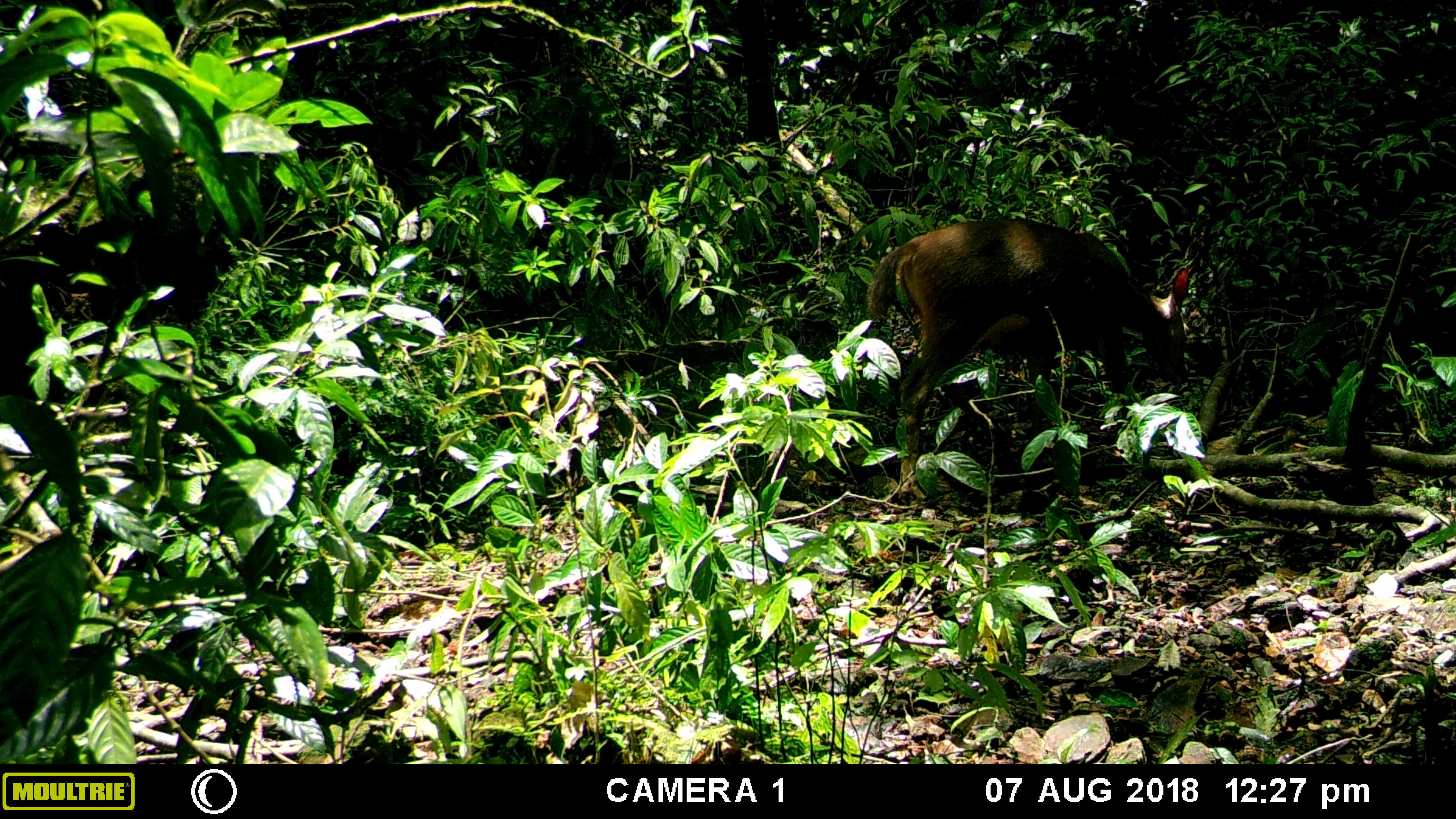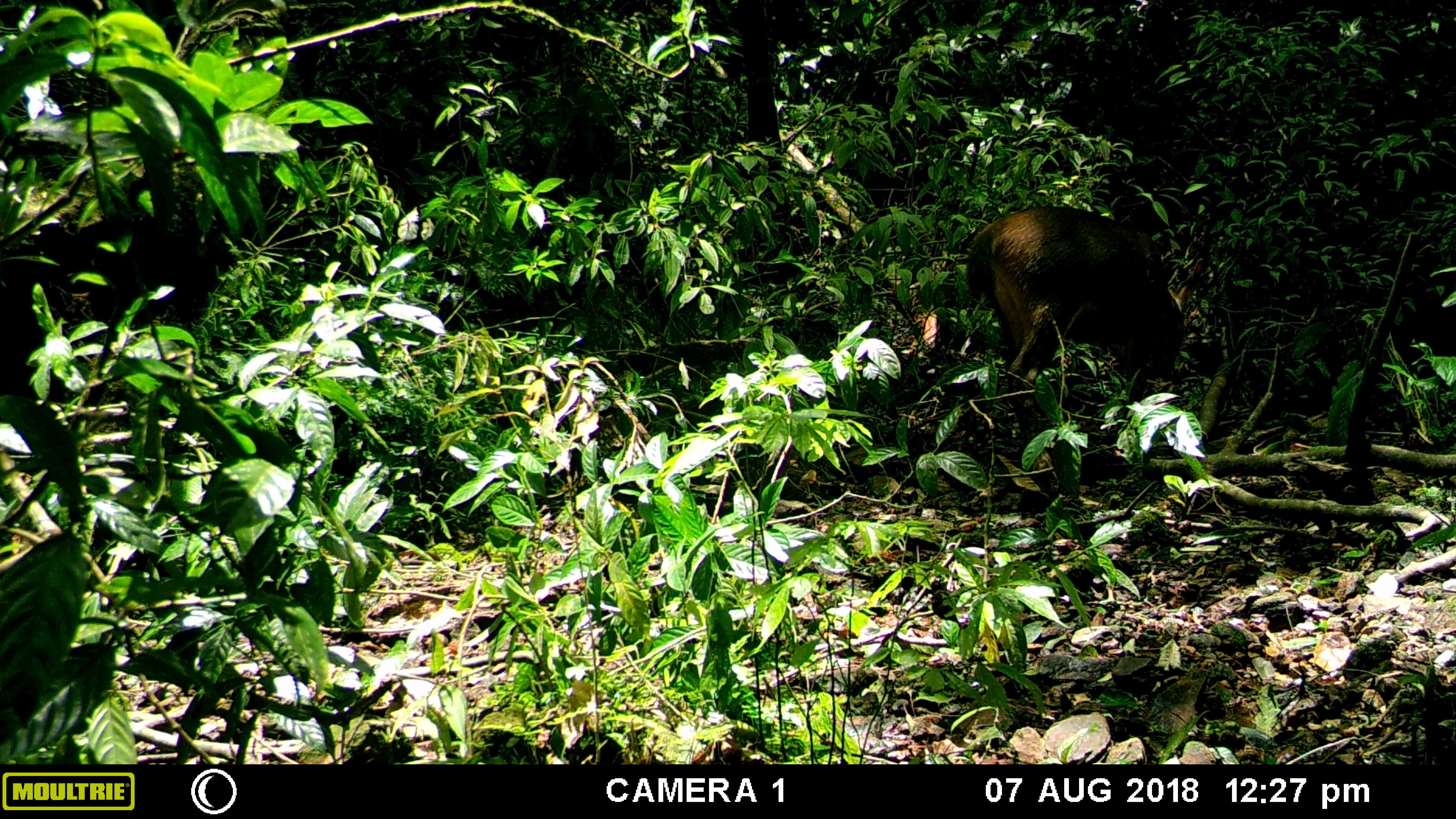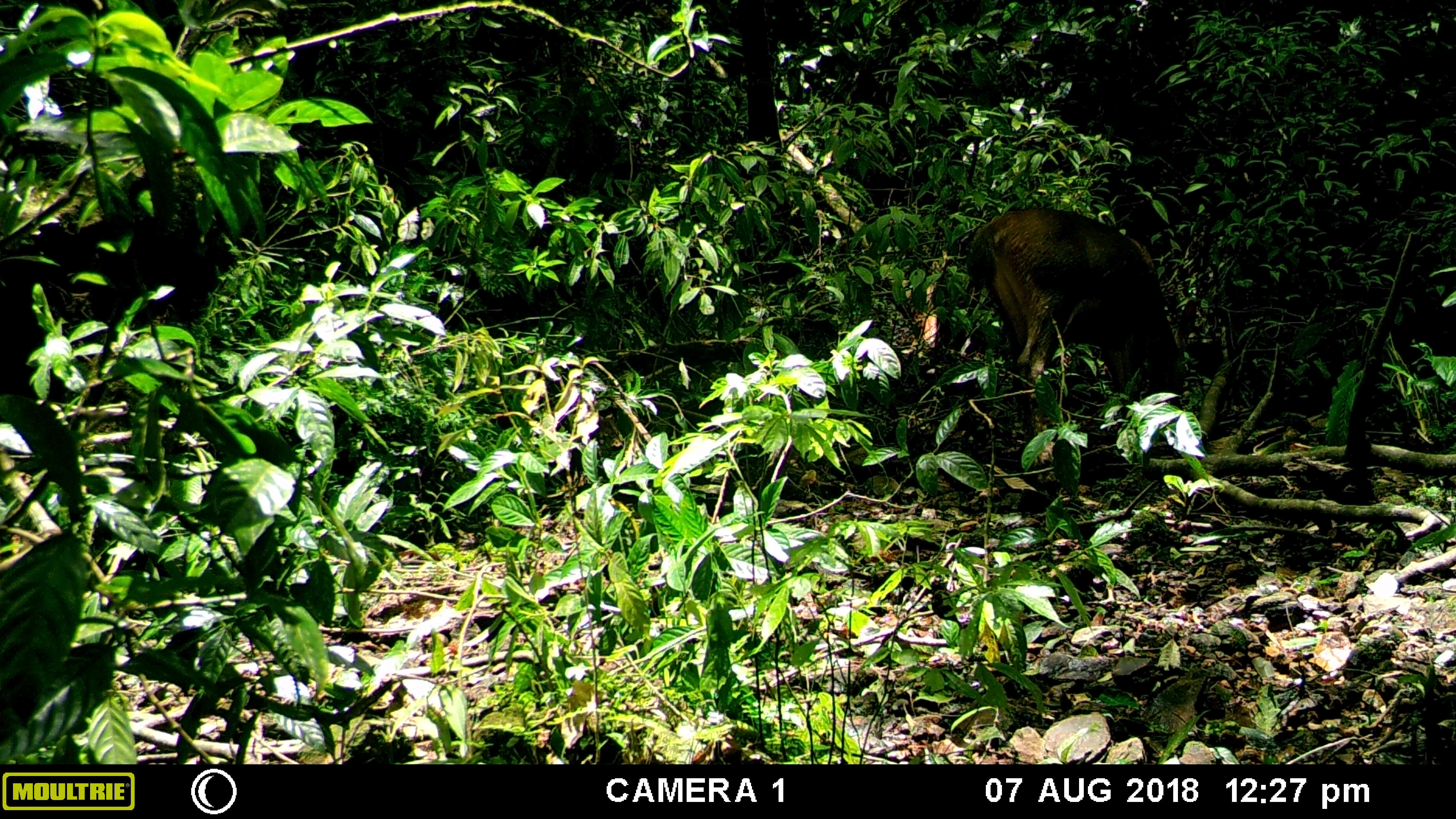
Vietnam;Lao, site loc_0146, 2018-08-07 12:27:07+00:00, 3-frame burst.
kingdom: Animalia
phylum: Chordata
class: Mammalia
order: Artiodactyla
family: Cervidae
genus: Rusa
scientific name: Rusa unicolor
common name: sambar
Sambar (Rusa unicolor). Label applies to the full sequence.